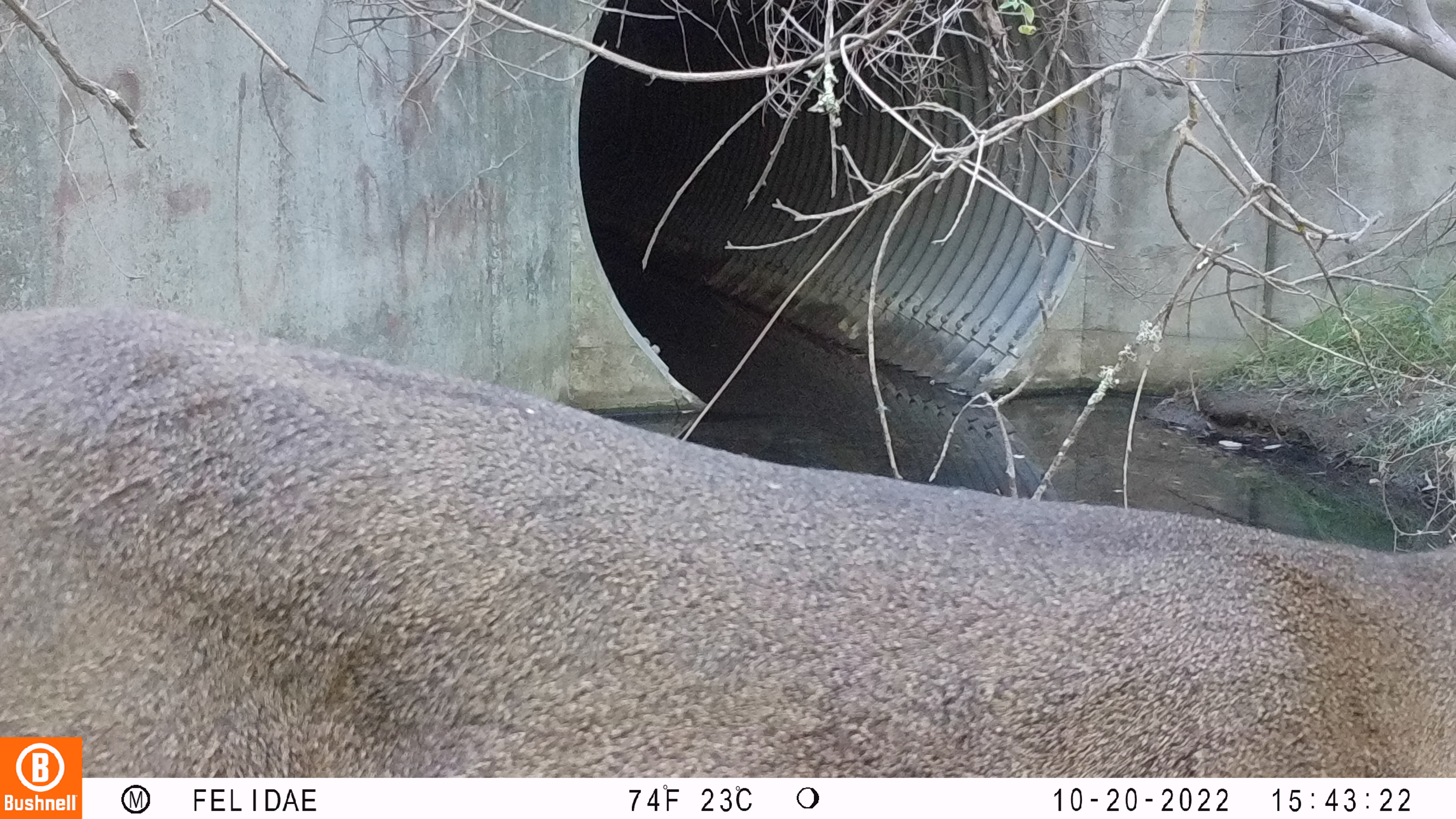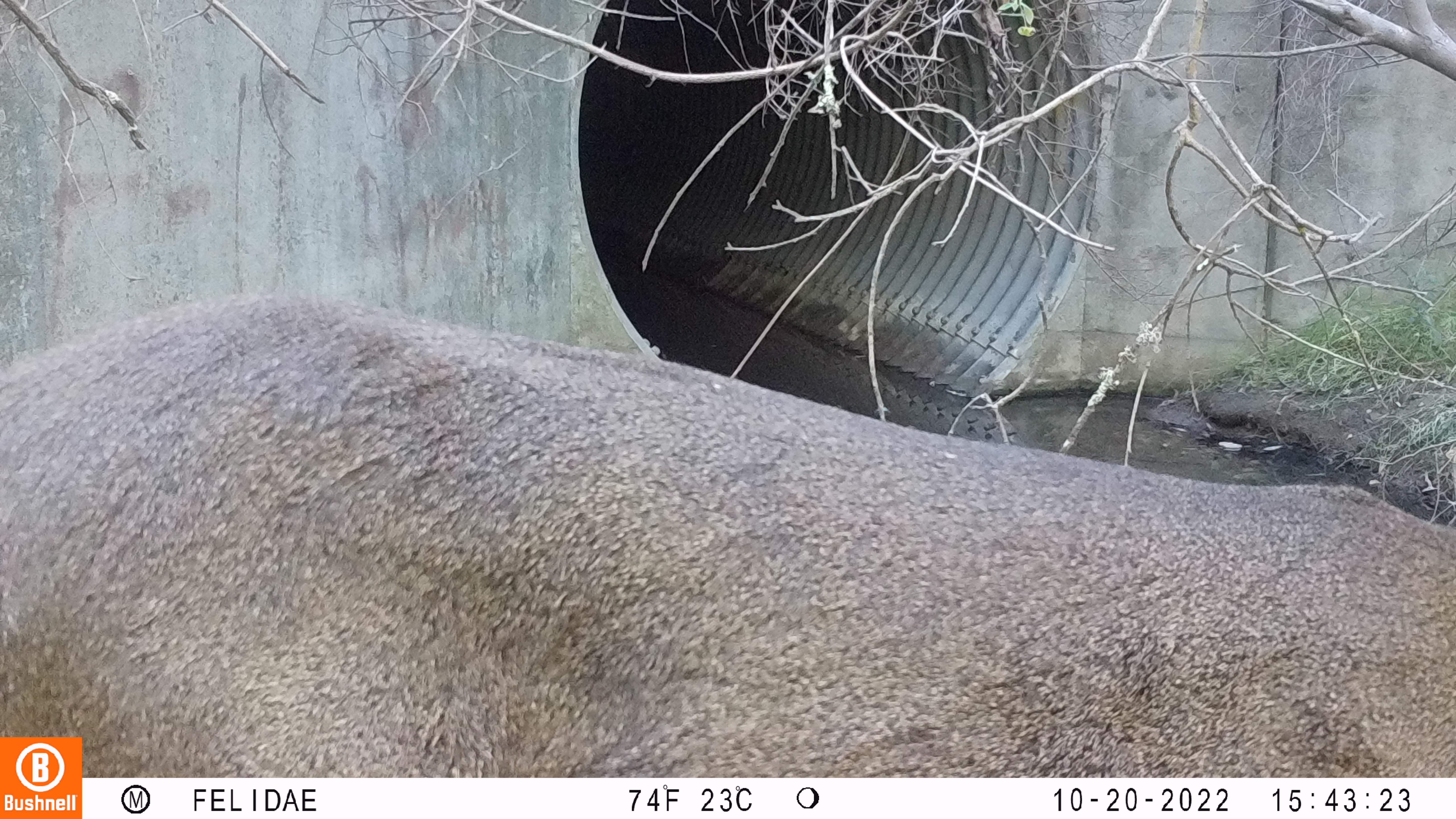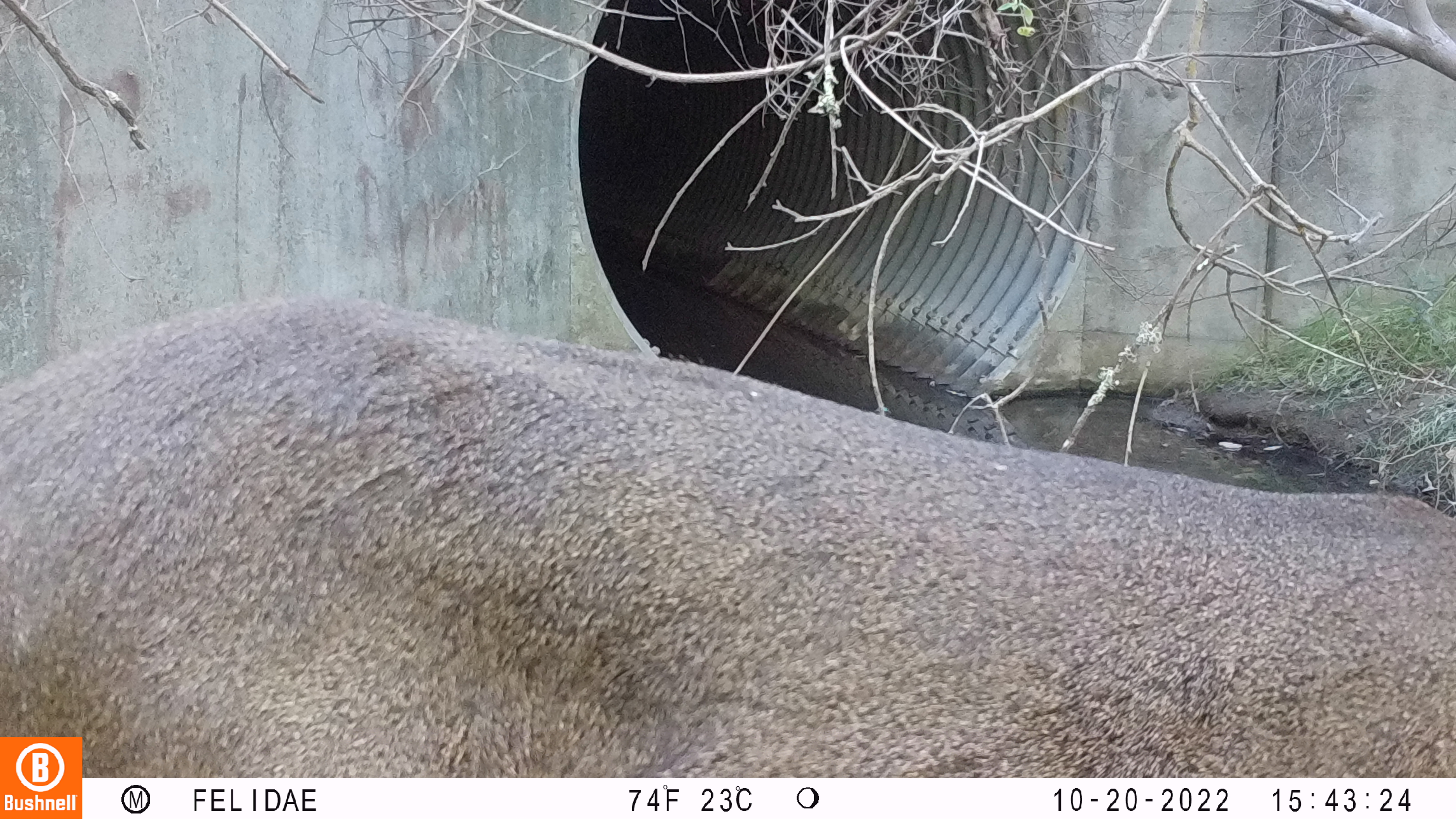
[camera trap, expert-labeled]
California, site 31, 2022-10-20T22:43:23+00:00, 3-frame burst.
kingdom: Animalia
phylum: Chordata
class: Mammalia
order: Artiodactyla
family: Cervidae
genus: Odocoileus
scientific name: Odocoileus hemionus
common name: mule deer